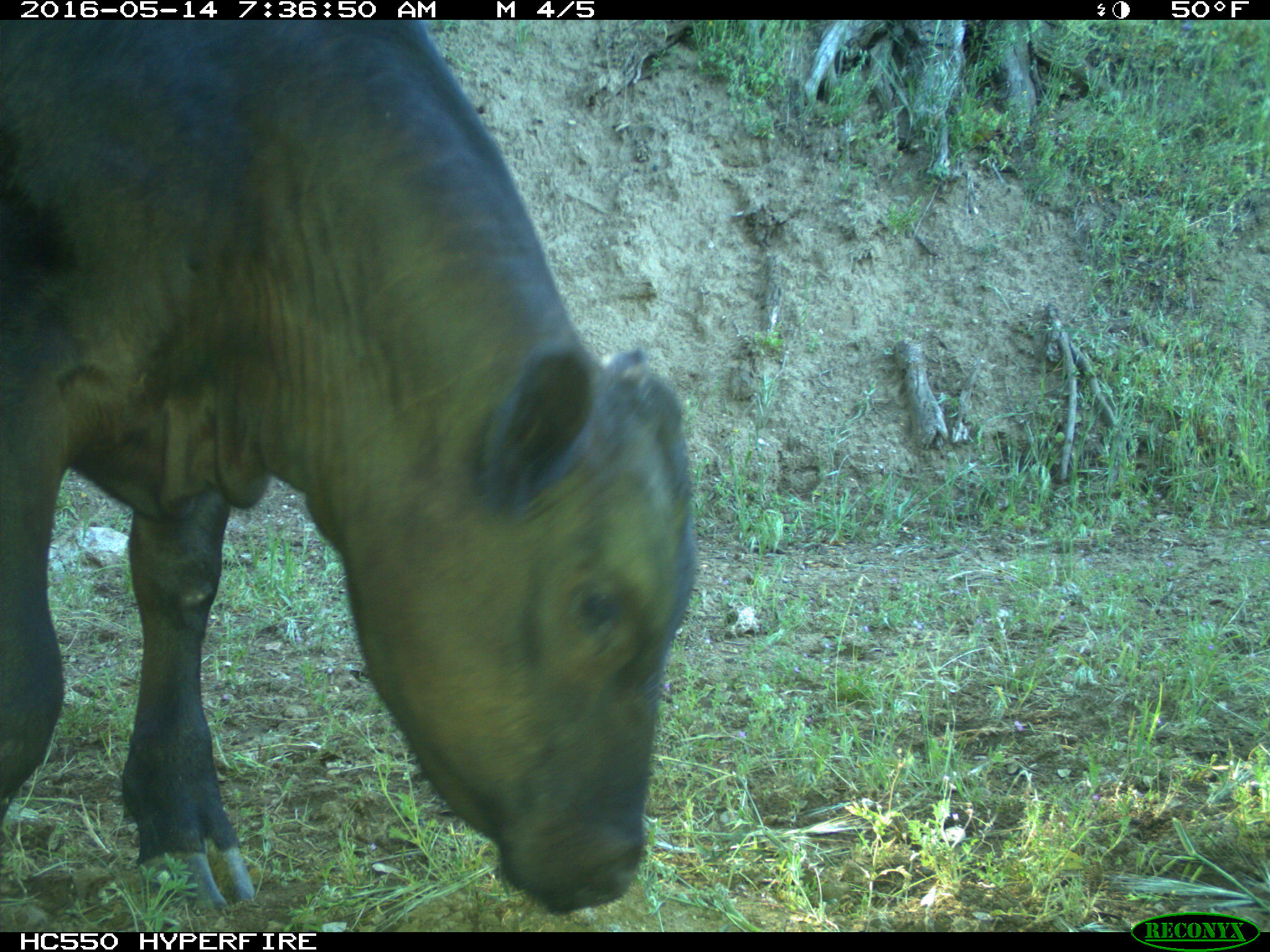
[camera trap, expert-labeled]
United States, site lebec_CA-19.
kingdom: Animalia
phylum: Chordata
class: Mammalia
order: Artiodactyla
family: Bovidae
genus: Bos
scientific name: Bos taurus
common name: domestic cow